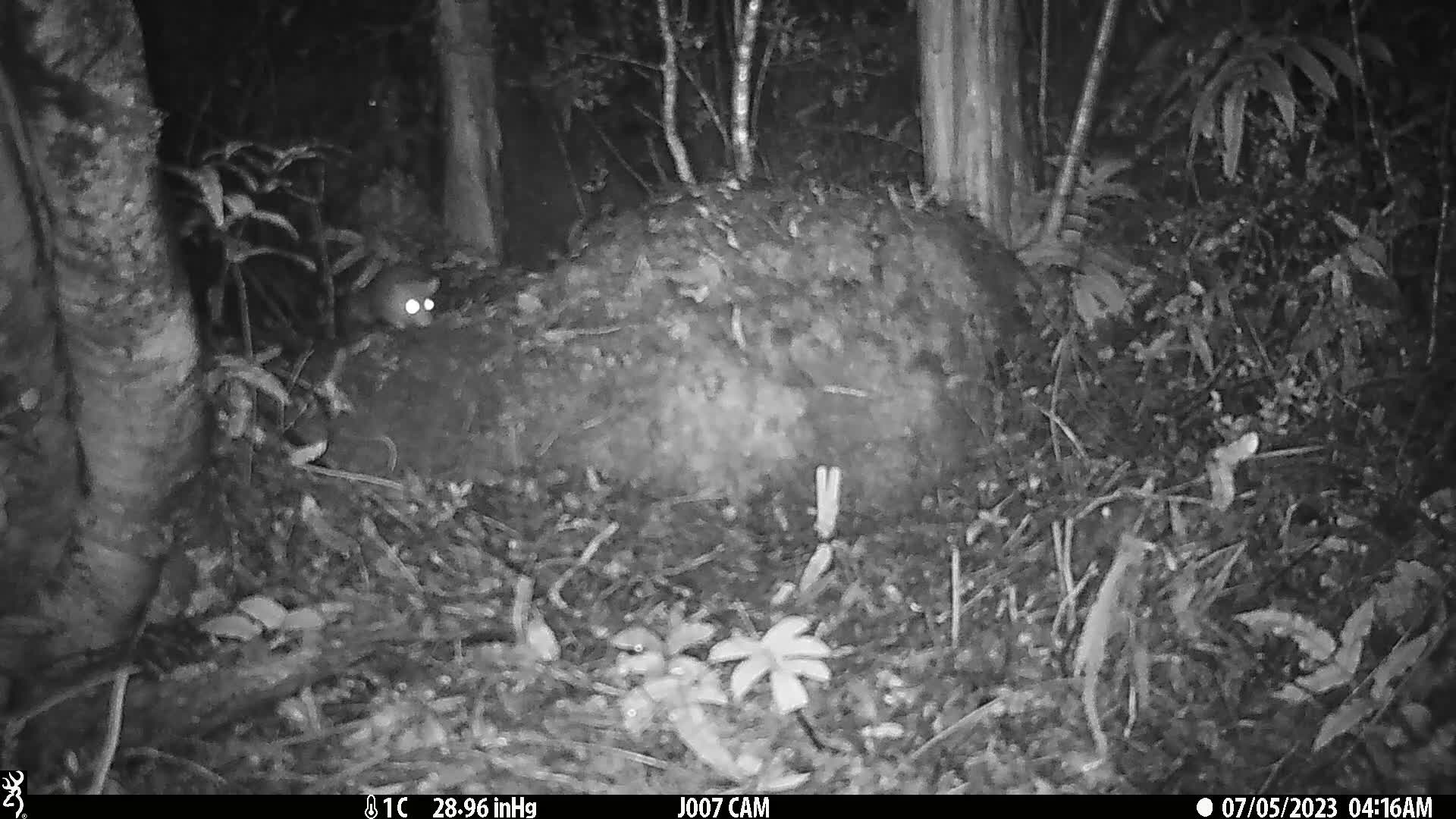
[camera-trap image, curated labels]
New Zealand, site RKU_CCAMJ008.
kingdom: Animalia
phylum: Chordata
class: Mammalia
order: Rodentia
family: Muridae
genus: Rattus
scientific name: Rattus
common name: rat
Rat (Rattus).